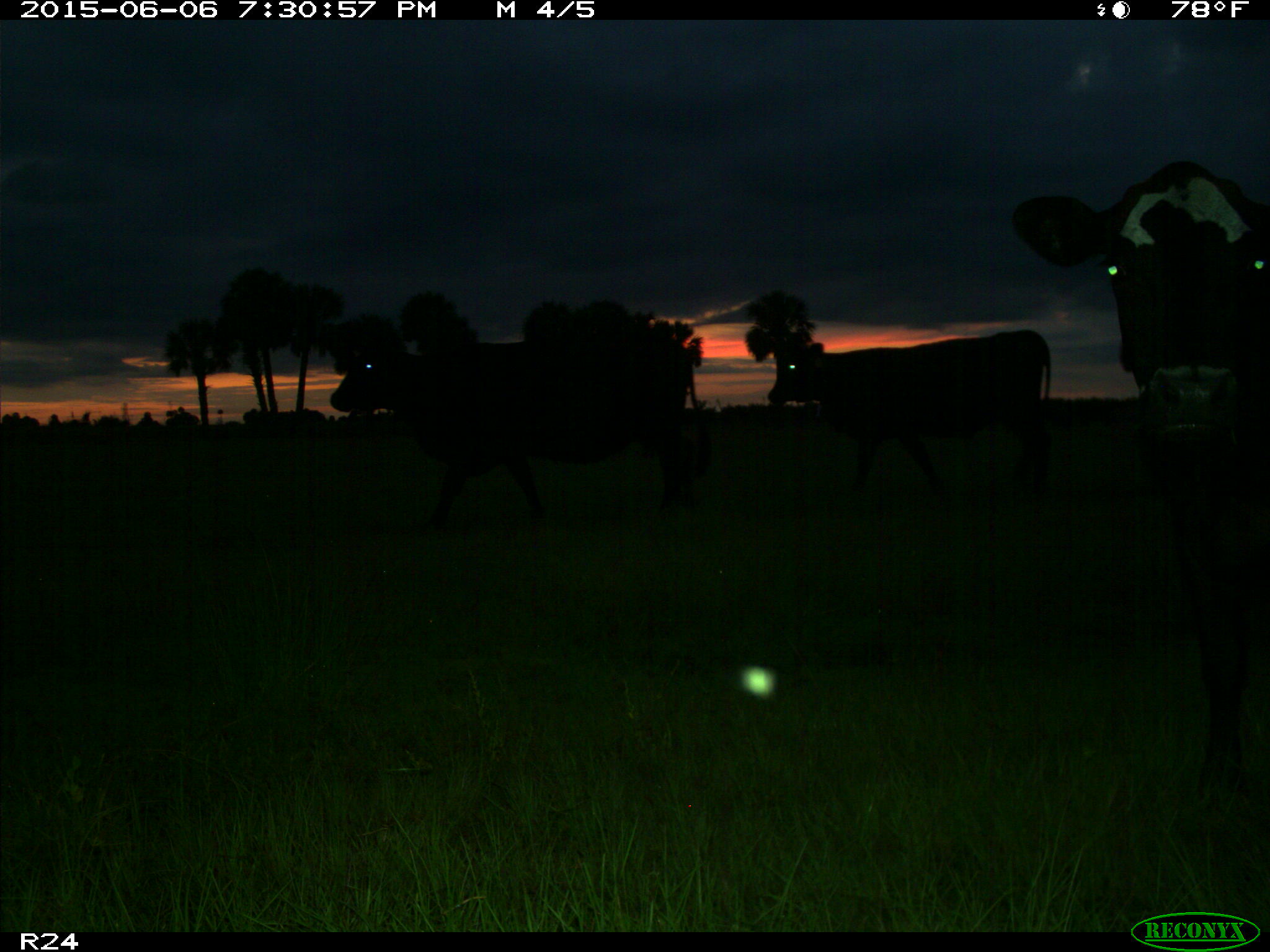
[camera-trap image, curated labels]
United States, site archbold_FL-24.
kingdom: Animalia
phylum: Chordata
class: Mammalia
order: Artiodactyla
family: Bovidae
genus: Bos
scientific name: Bos taurus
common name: domestic cow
Bos taurus (domestic cow).